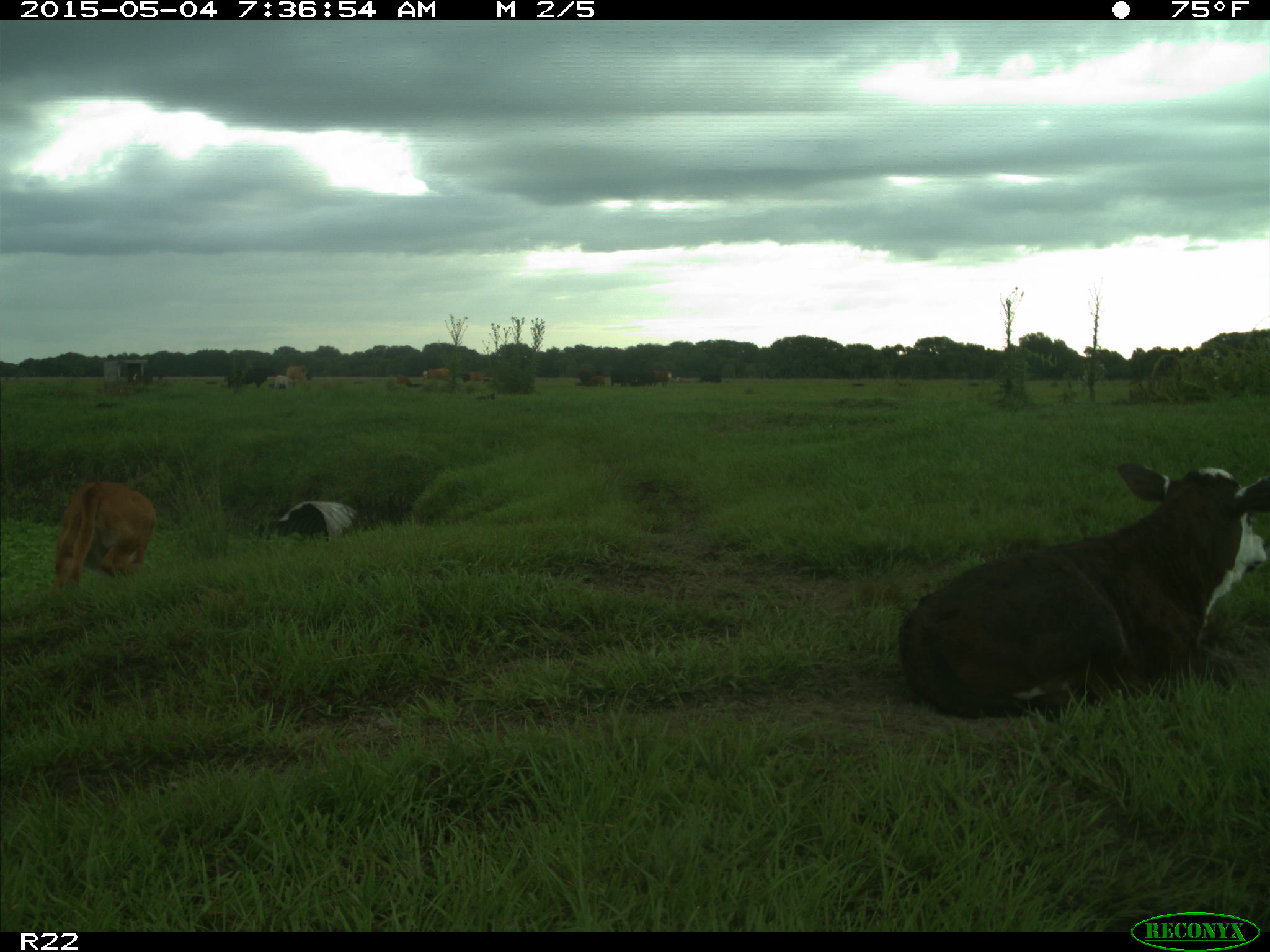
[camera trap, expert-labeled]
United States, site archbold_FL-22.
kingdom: Animalia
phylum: Chordata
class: Mammalia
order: Artiodactyla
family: Bovidae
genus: Bos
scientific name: Bos taurus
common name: domestic cow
Bos taurus (domestic cow).